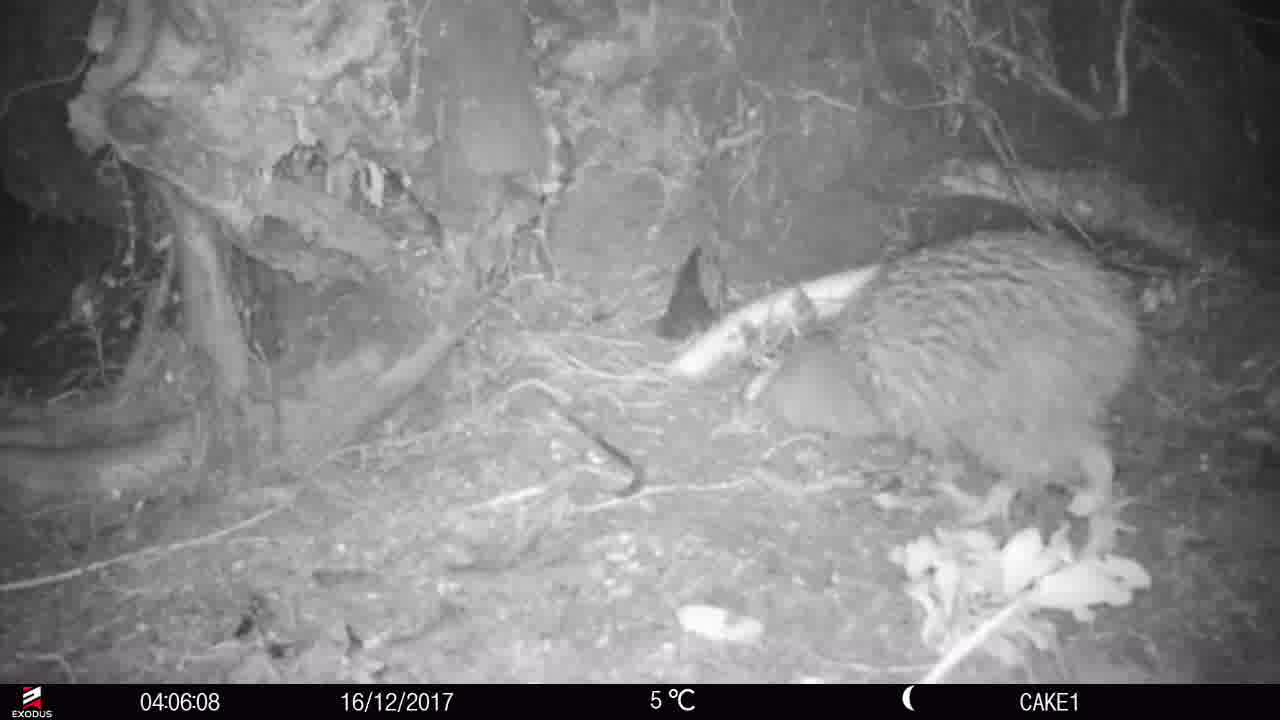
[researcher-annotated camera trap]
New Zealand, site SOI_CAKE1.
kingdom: Animalia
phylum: Chordata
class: Aves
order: Apterygiformes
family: Apterygidae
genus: Apteryx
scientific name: Apteryx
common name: kiwi